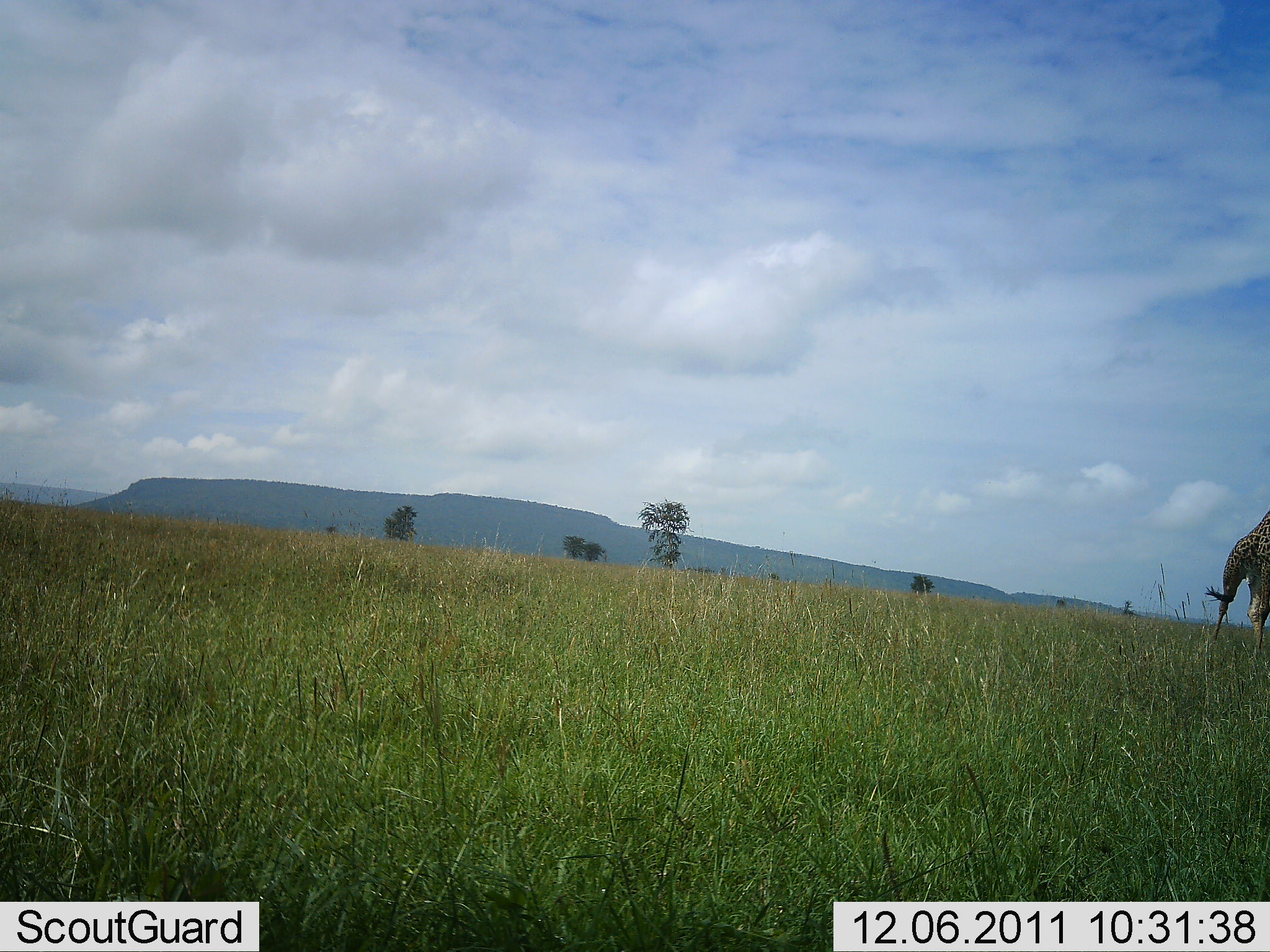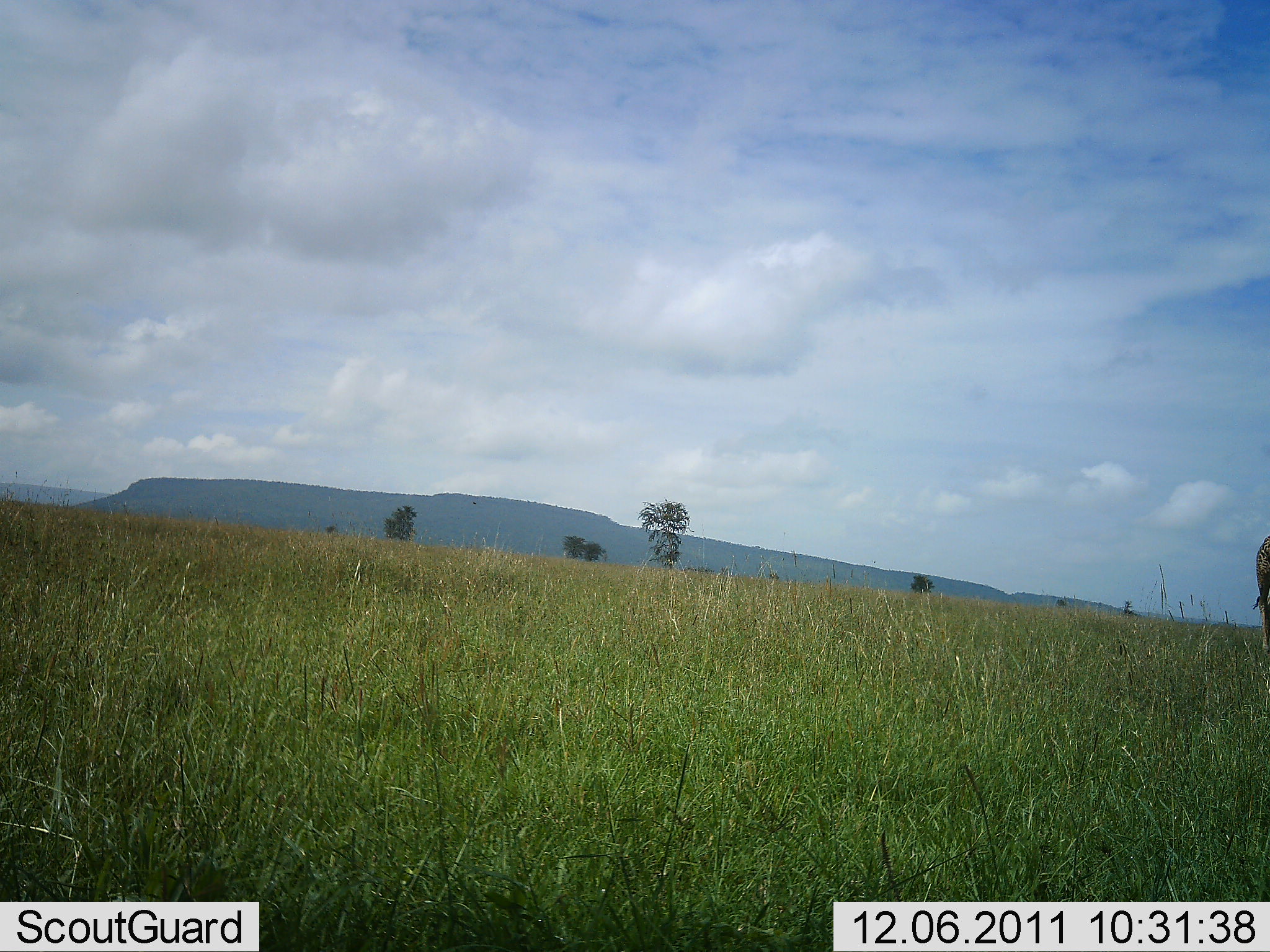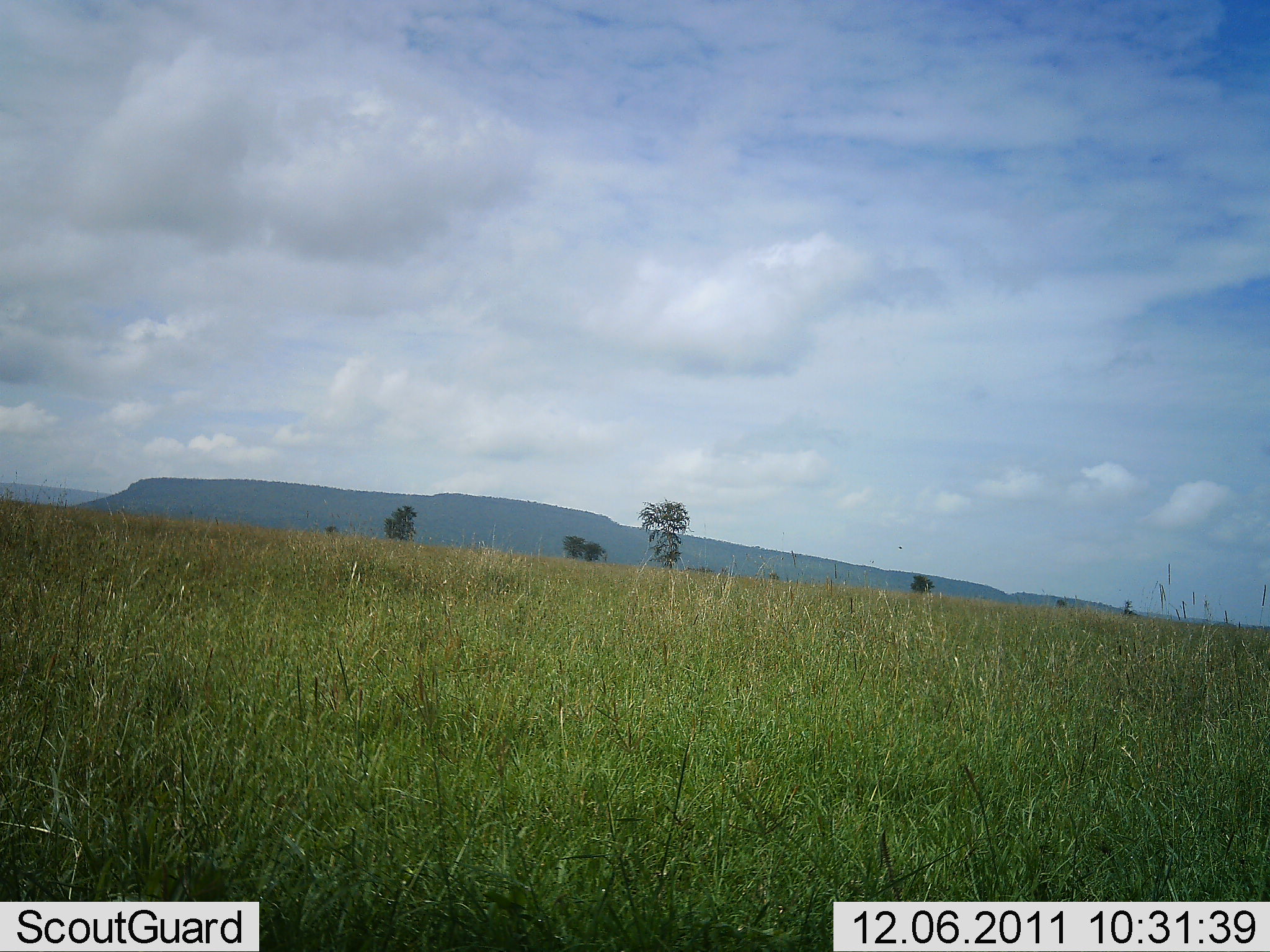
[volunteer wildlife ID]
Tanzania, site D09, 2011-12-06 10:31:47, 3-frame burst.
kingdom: Animalia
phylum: Chordata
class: Mammalia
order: Artiodactyla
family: Giraffidae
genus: Giraffa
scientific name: Giraffa camelopardalis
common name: giraffe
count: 1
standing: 0%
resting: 0%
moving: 100%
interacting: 0%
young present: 0%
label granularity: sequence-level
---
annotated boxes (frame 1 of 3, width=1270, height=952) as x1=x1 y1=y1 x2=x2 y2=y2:
animal: x1=1204 y1=506 x2=1270 y2=665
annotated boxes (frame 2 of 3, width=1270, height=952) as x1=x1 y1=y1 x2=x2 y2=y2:
animal: x1=1246 y1=529 x2=1268 y2=665